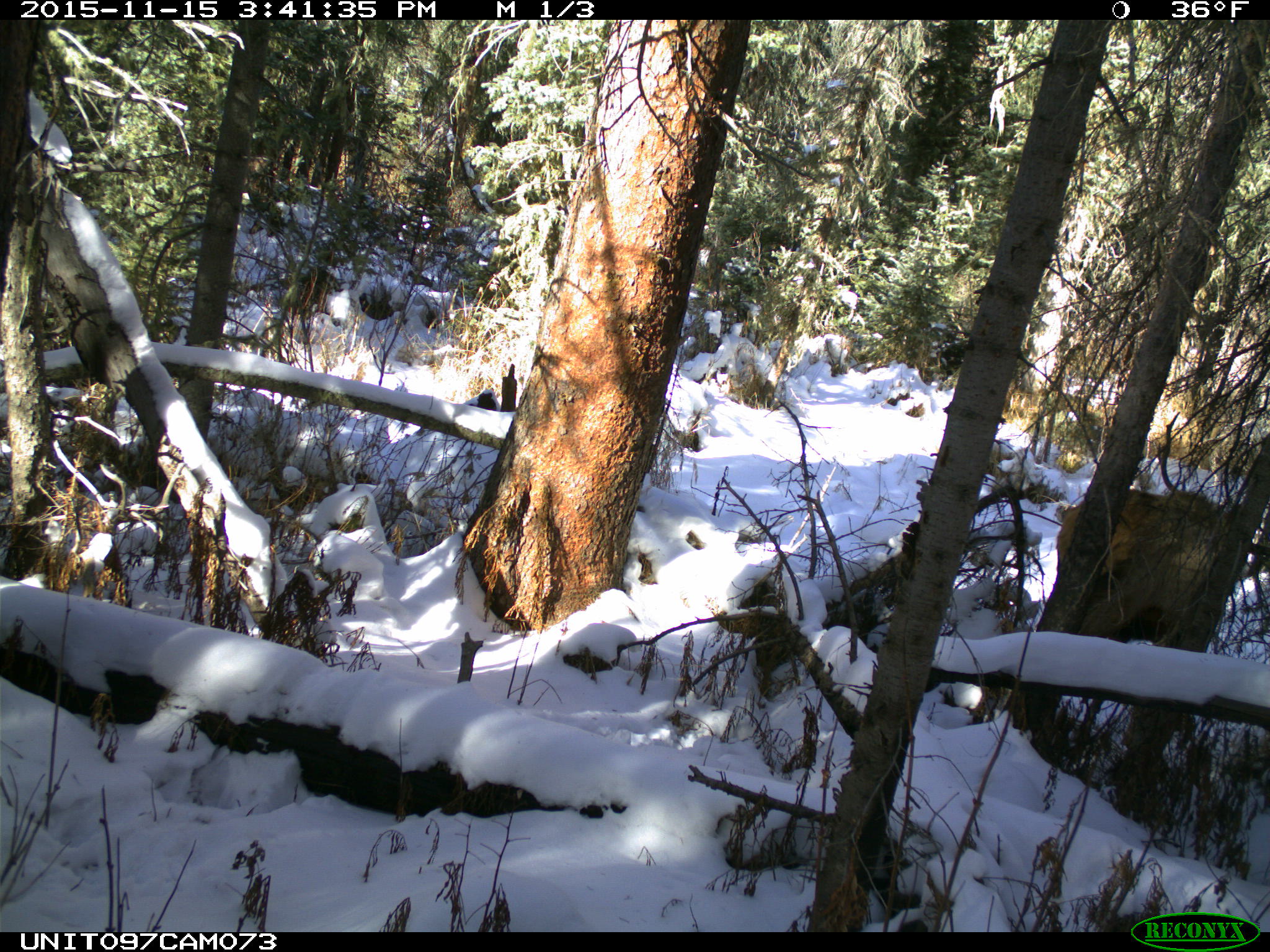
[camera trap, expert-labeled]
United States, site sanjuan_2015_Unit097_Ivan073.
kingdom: Animalia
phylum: Chordata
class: Mammalia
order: Artiodactyla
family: Cervidae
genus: Cervus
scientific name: Cervus elaphus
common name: red deer